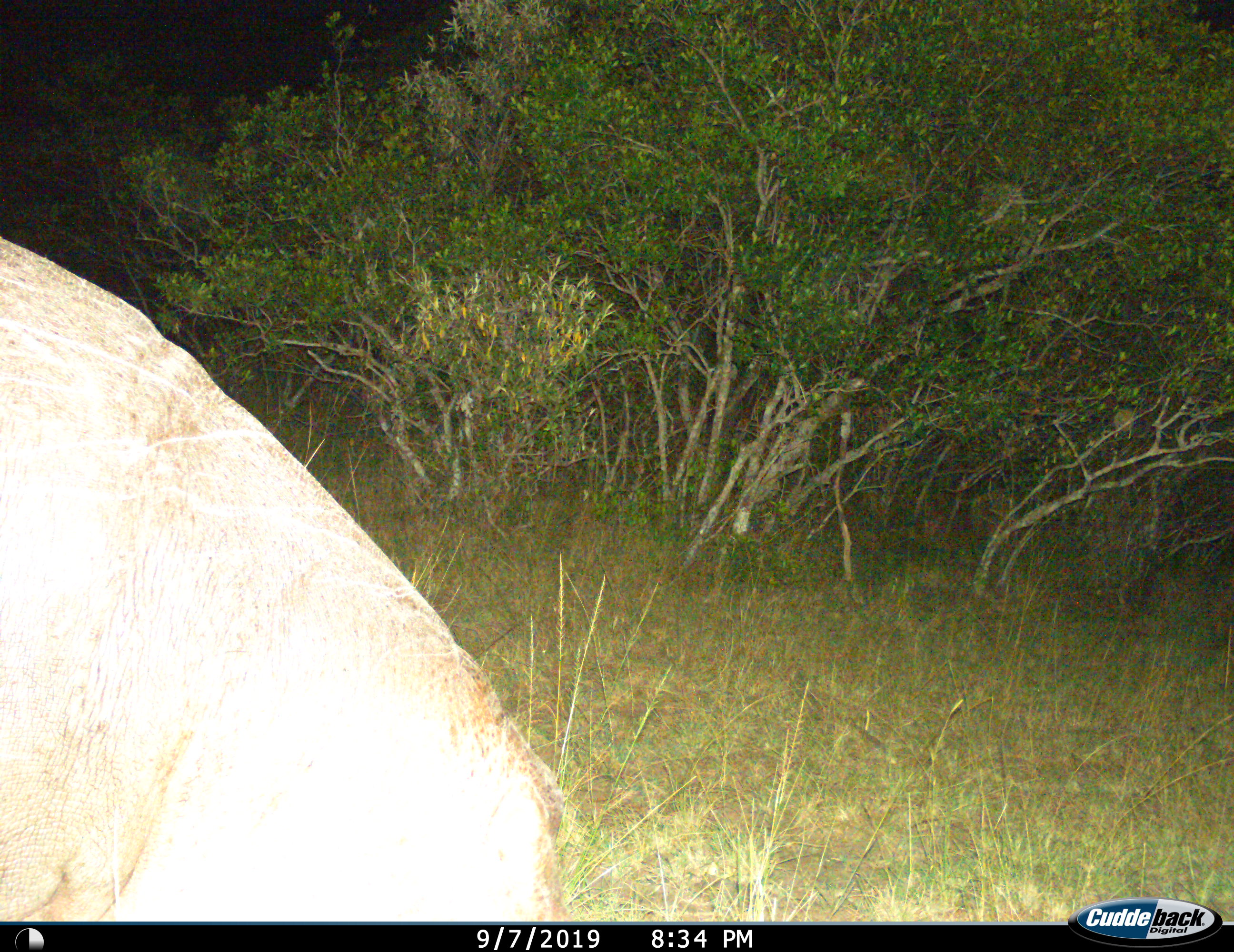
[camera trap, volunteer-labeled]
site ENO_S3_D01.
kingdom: Animalia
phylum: Chordata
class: Mammalia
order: Artiodactyla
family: Hippopotamidae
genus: Hippopotamus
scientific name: Hippopotamus amphibius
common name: hippopotamus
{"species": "hippopotamus (Hippopotamus amphibius)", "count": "1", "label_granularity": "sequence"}